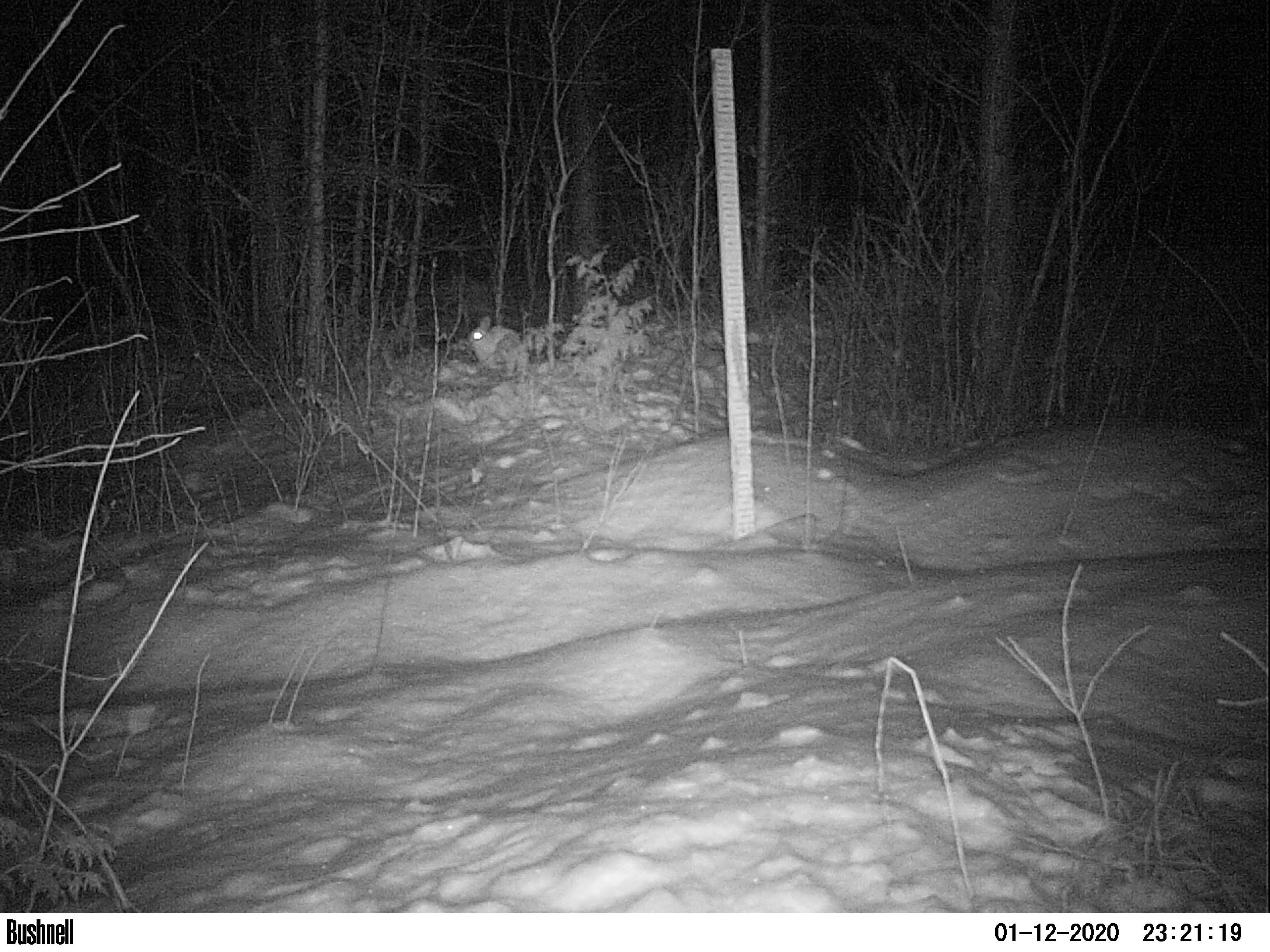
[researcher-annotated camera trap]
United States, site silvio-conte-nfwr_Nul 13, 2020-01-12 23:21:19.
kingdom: Animalia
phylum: Chordata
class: Mammalia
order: Lagomorpha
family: Leporidae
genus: Lepus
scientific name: Lepus americanus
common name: snowshoe hare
Snowshoe hare (Lepus americanus).